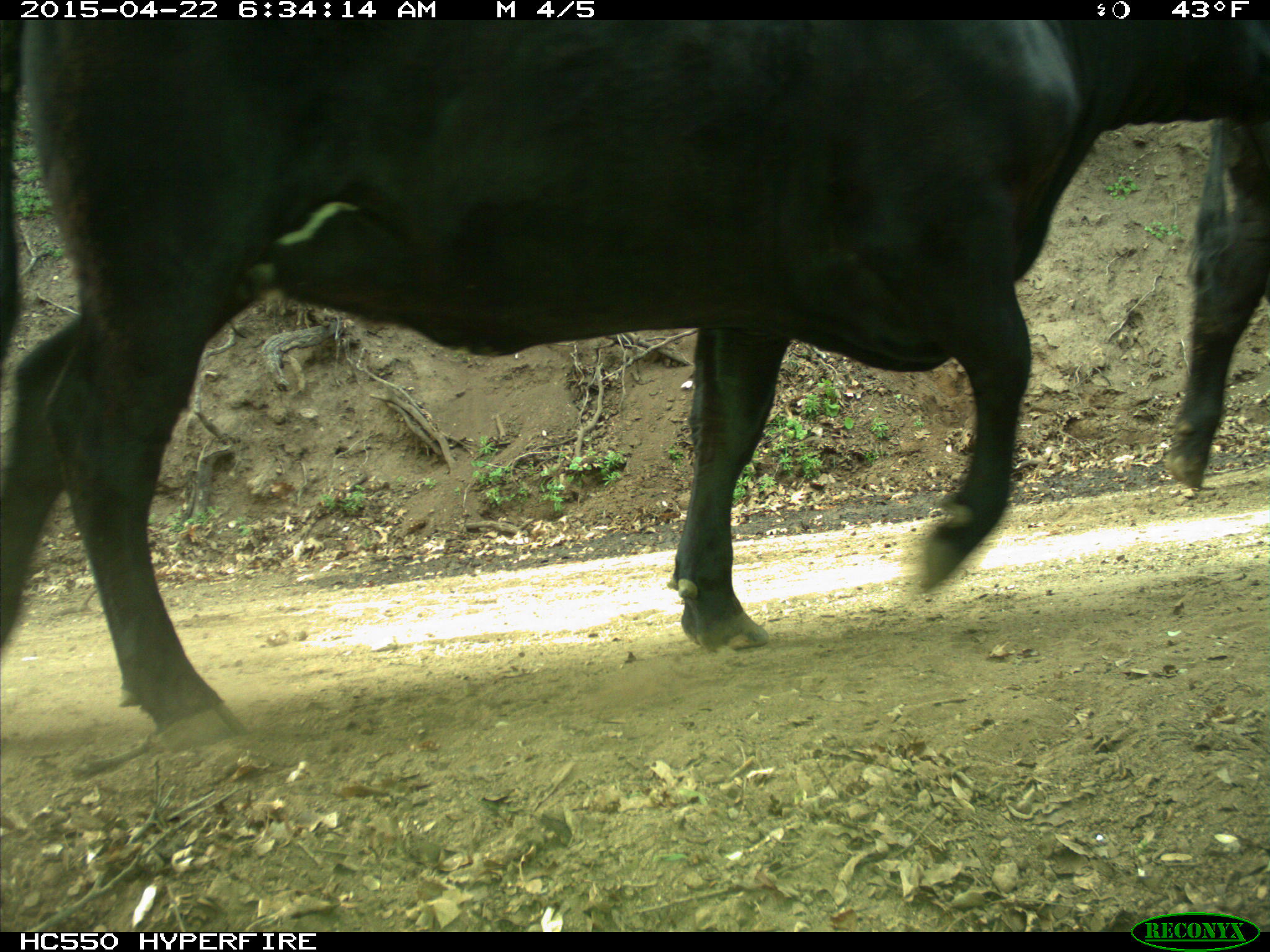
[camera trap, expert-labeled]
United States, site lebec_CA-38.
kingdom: Animalia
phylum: Chordata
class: Mammalia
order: Artiodactyla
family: Bovidae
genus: Bos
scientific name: Bos taurus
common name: domestic cow